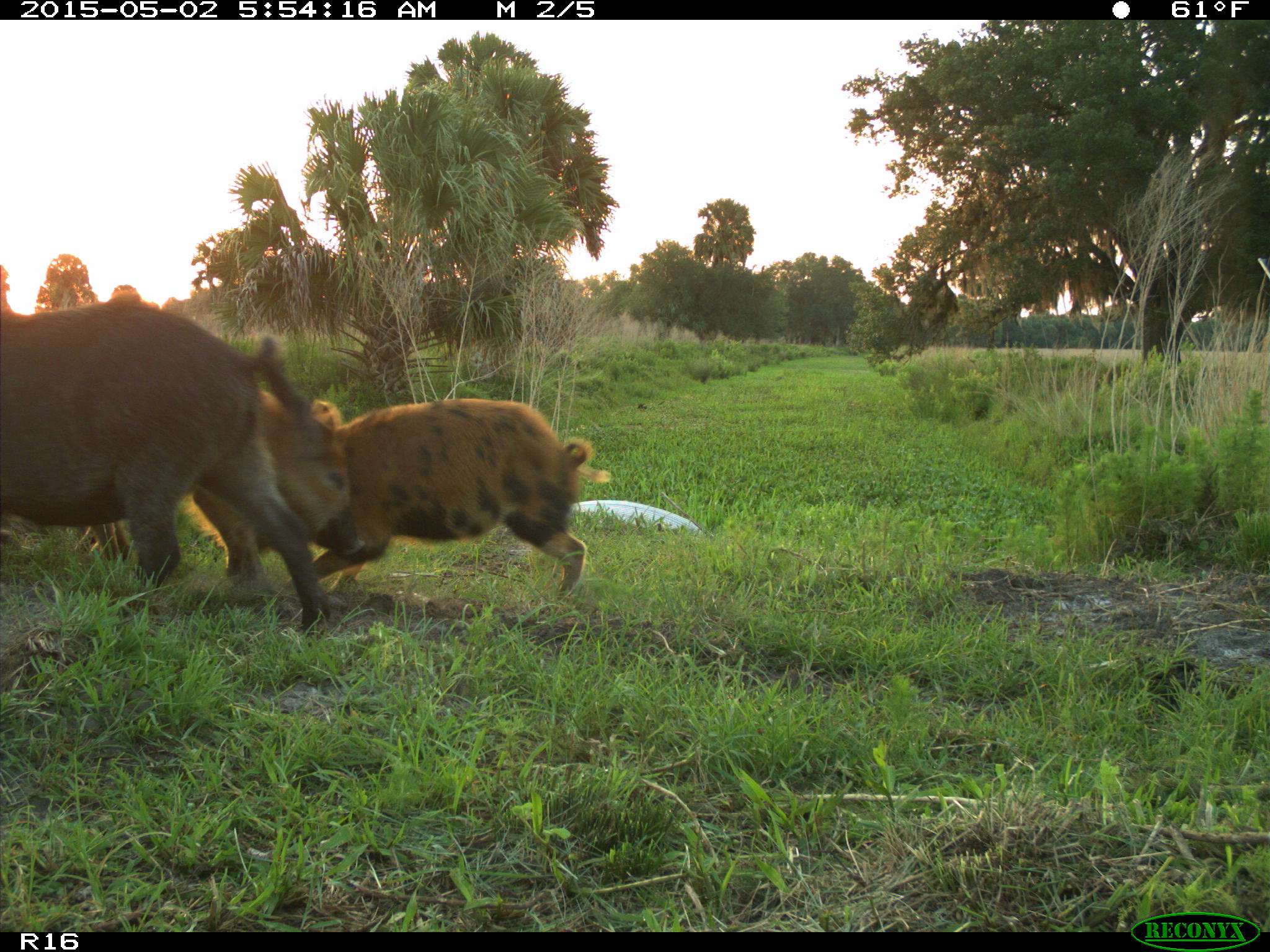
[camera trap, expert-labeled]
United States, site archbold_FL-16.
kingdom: Animalia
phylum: Chordata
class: Mammalia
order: Artiodactyla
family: Suidae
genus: Sus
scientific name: Sus scrofa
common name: wild boar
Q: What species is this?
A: Sus scrofa (wild boar).